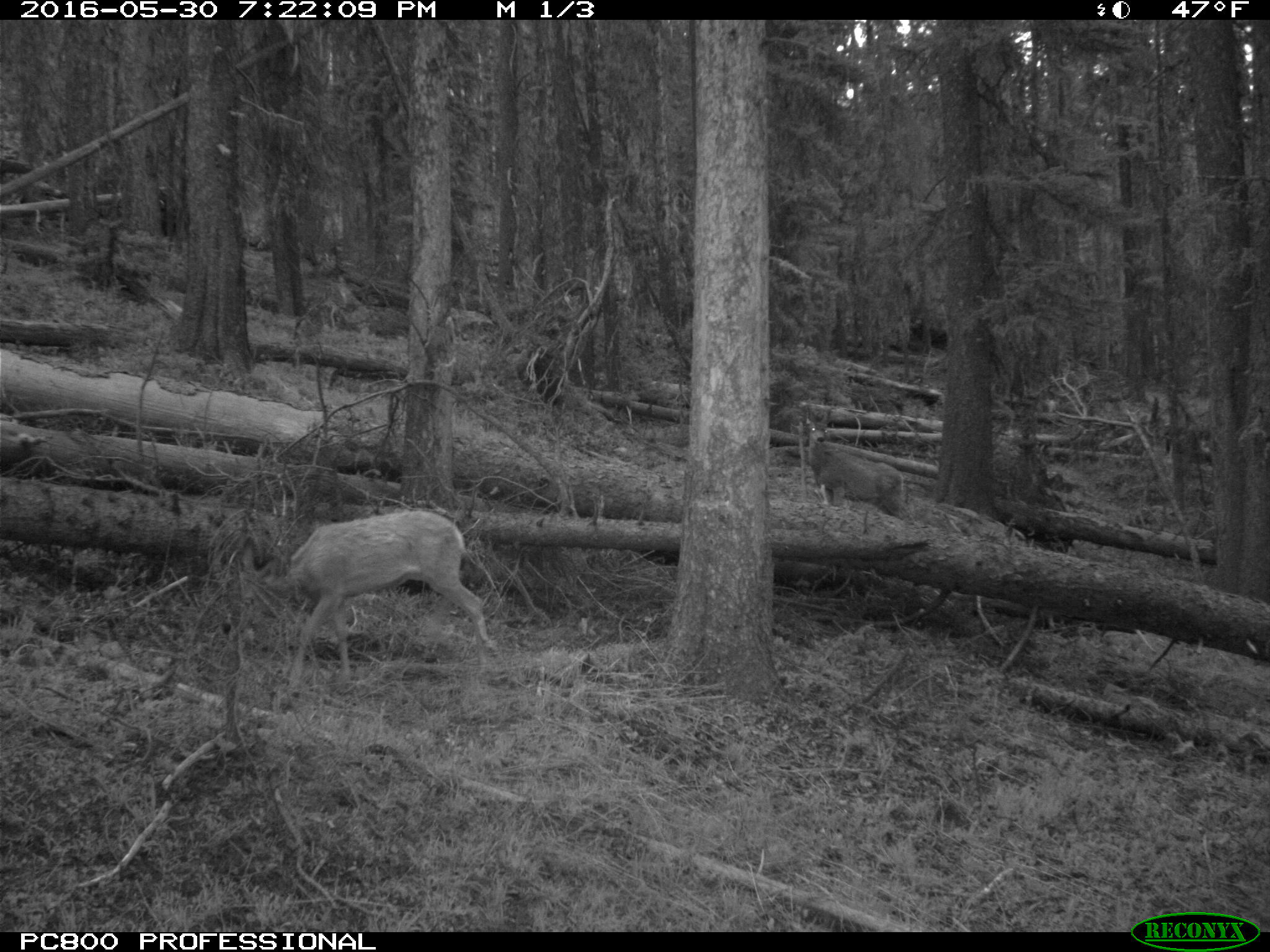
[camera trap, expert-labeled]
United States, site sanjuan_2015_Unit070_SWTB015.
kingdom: Animalia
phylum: Chordata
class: Mammalia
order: Artiodactyla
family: Cervidae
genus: Odocoileus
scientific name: Odocoileus hemionus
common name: mule deer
Odocoileus hemionus (mule deer).